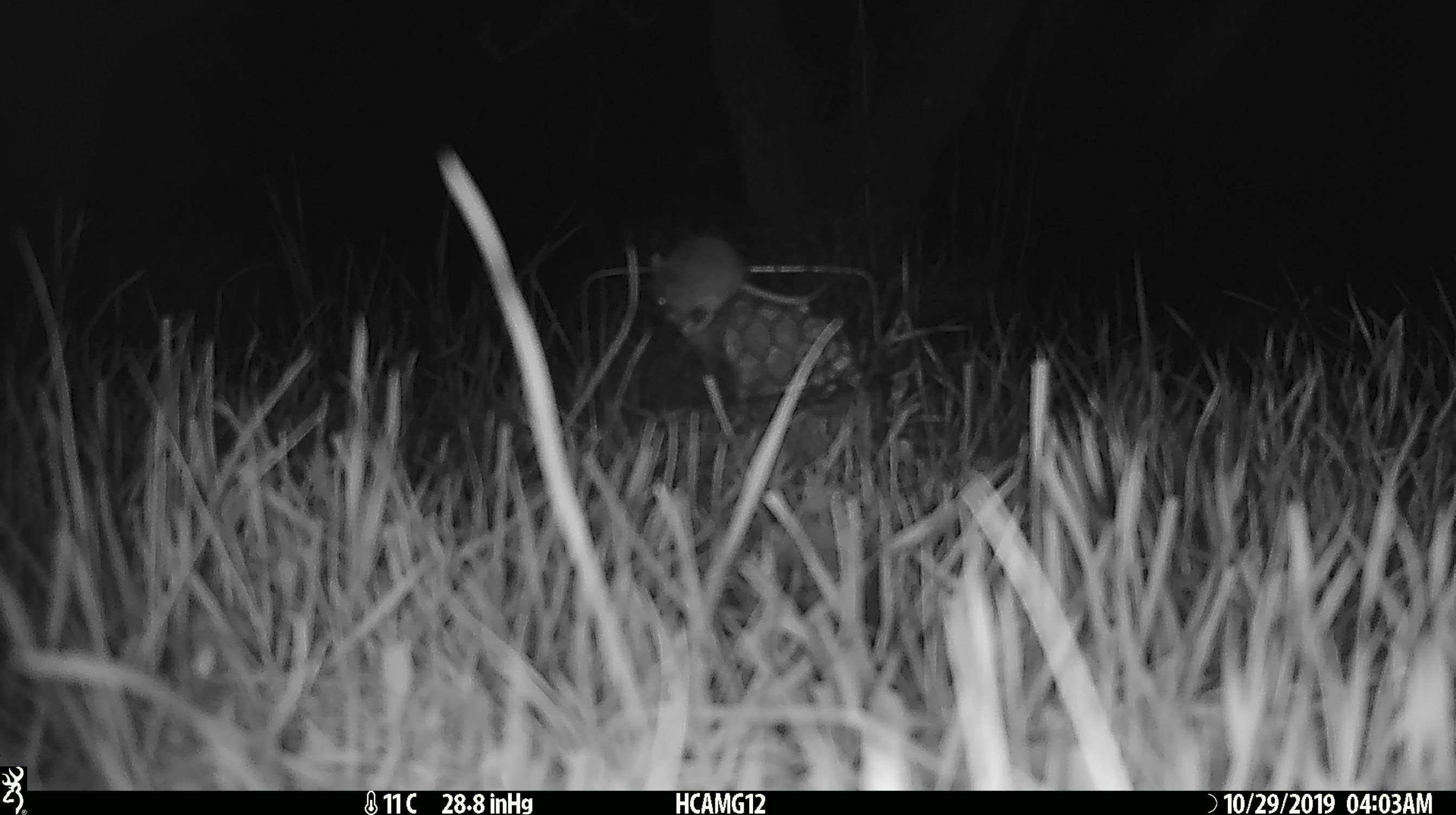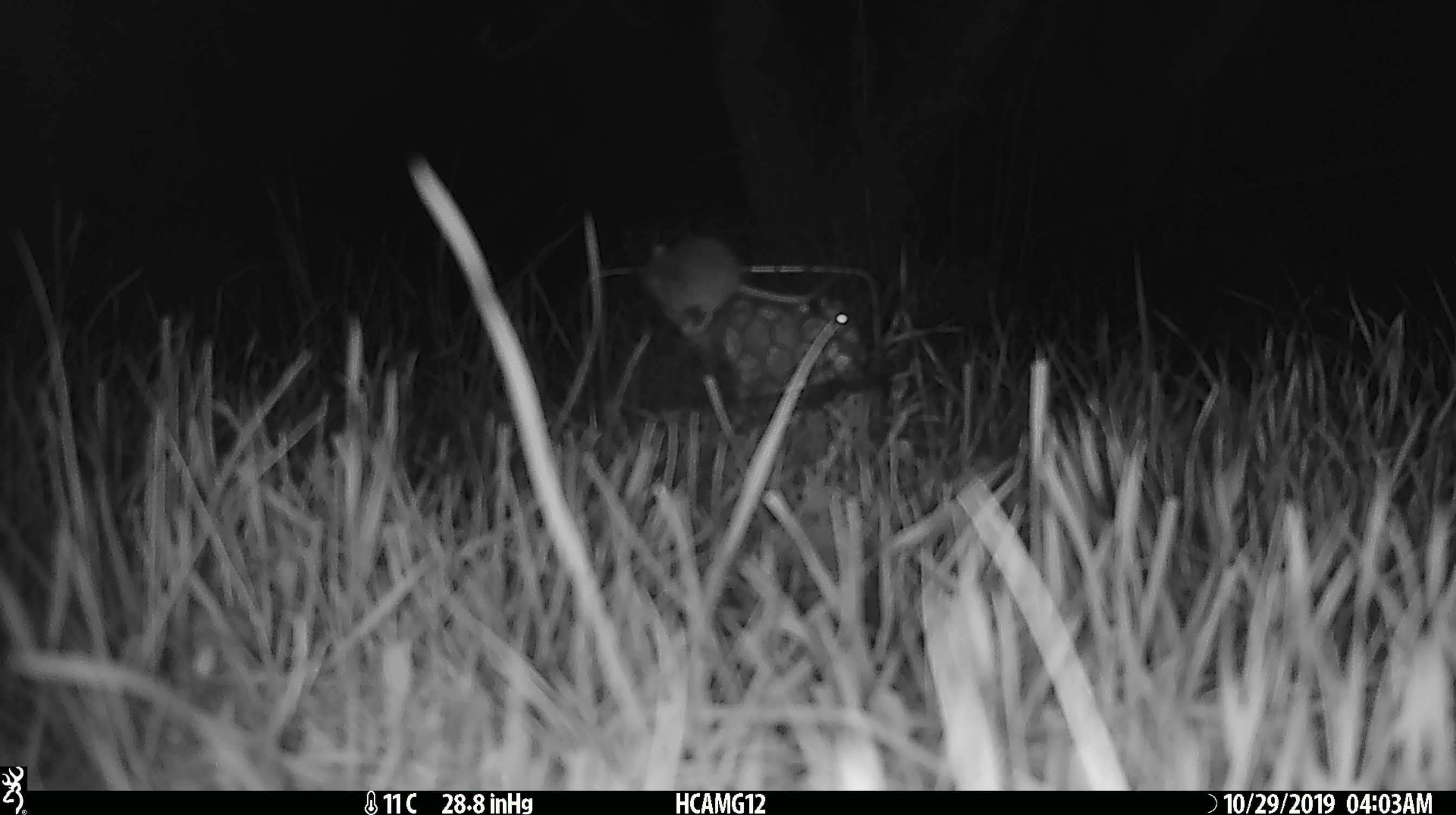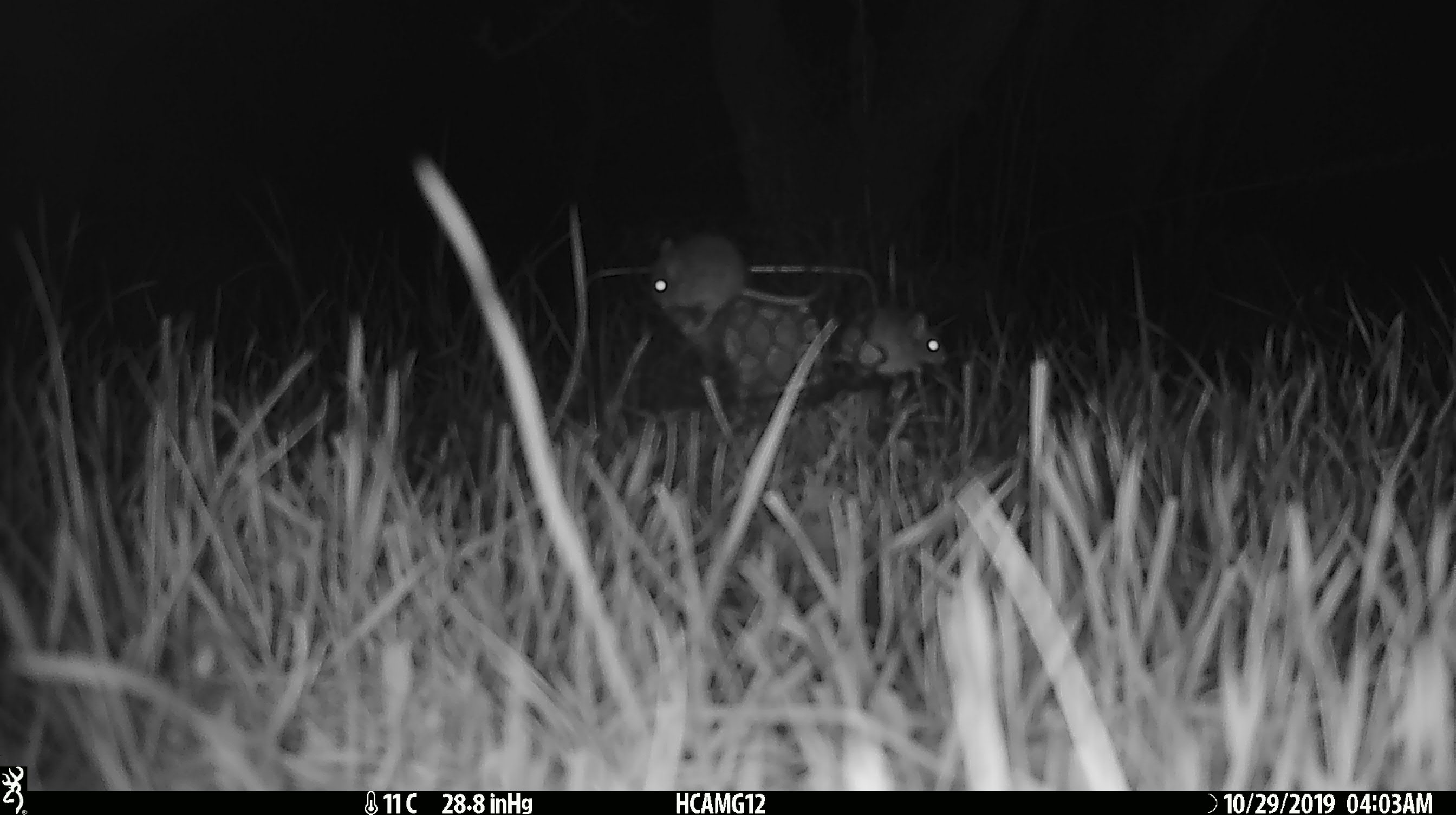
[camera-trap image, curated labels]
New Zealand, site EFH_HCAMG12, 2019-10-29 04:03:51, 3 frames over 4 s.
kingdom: Animalia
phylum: Chordata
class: Mammalia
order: Rodentia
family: Muridae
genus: Mus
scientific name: Mus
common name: mouse